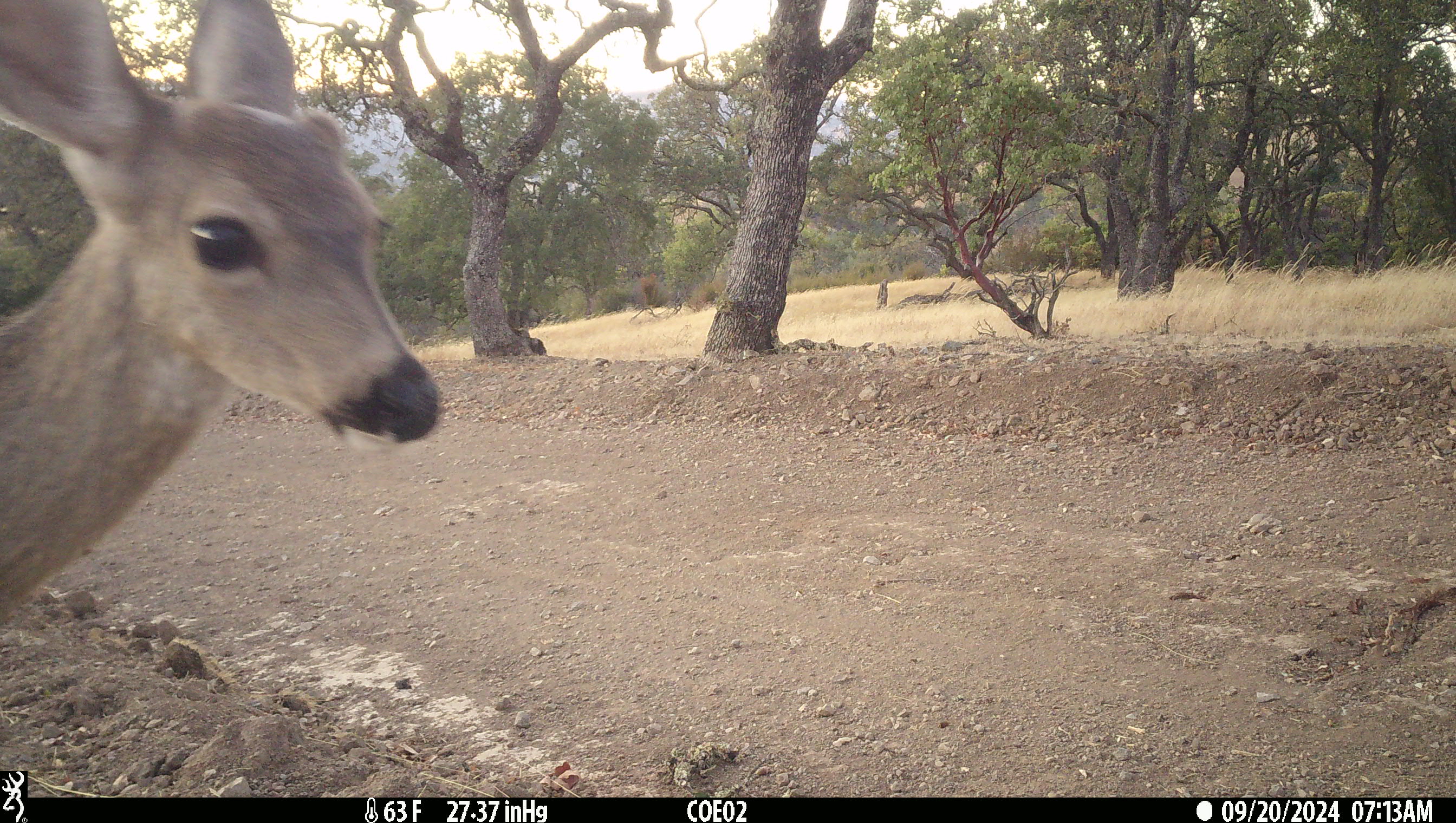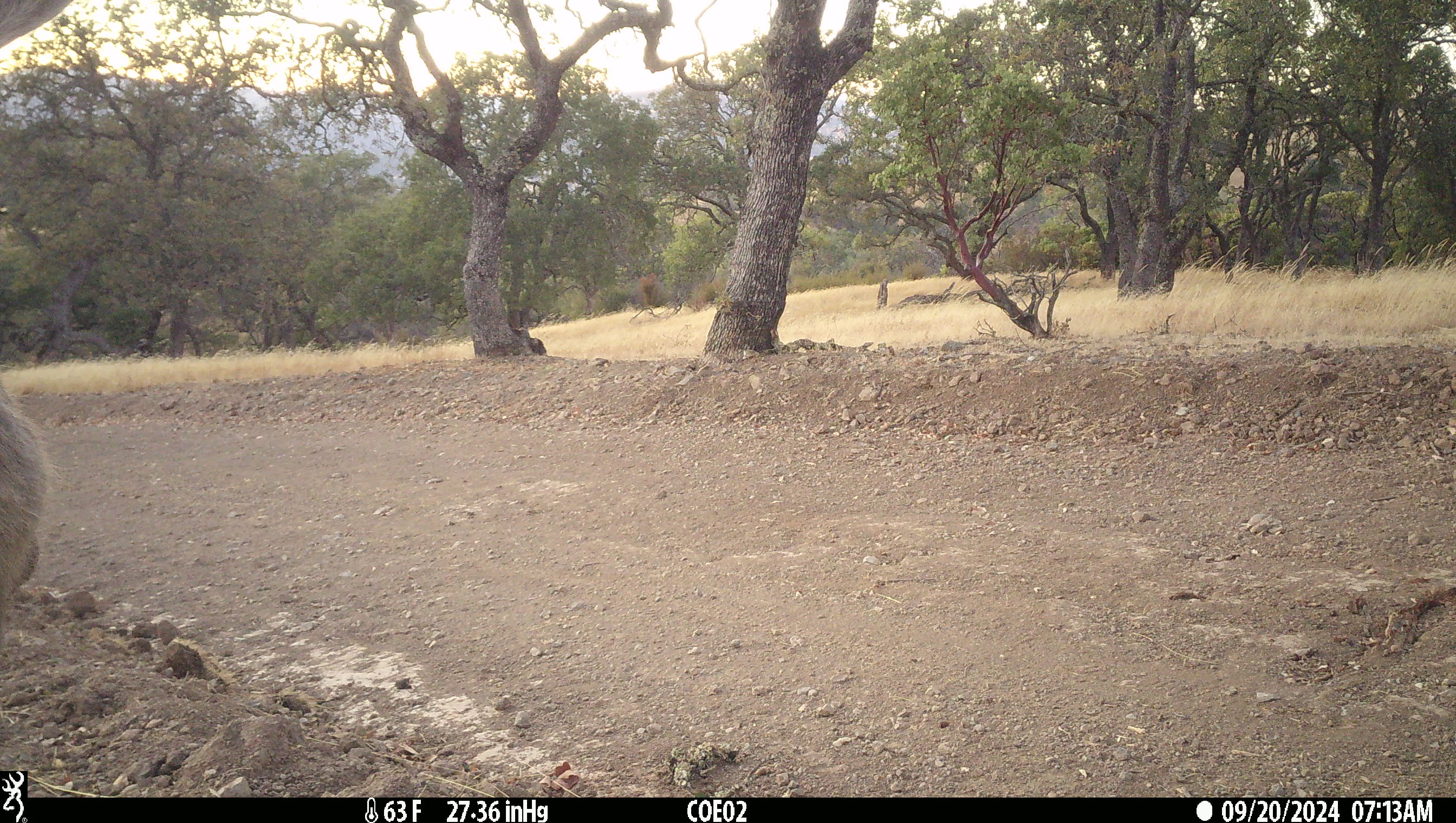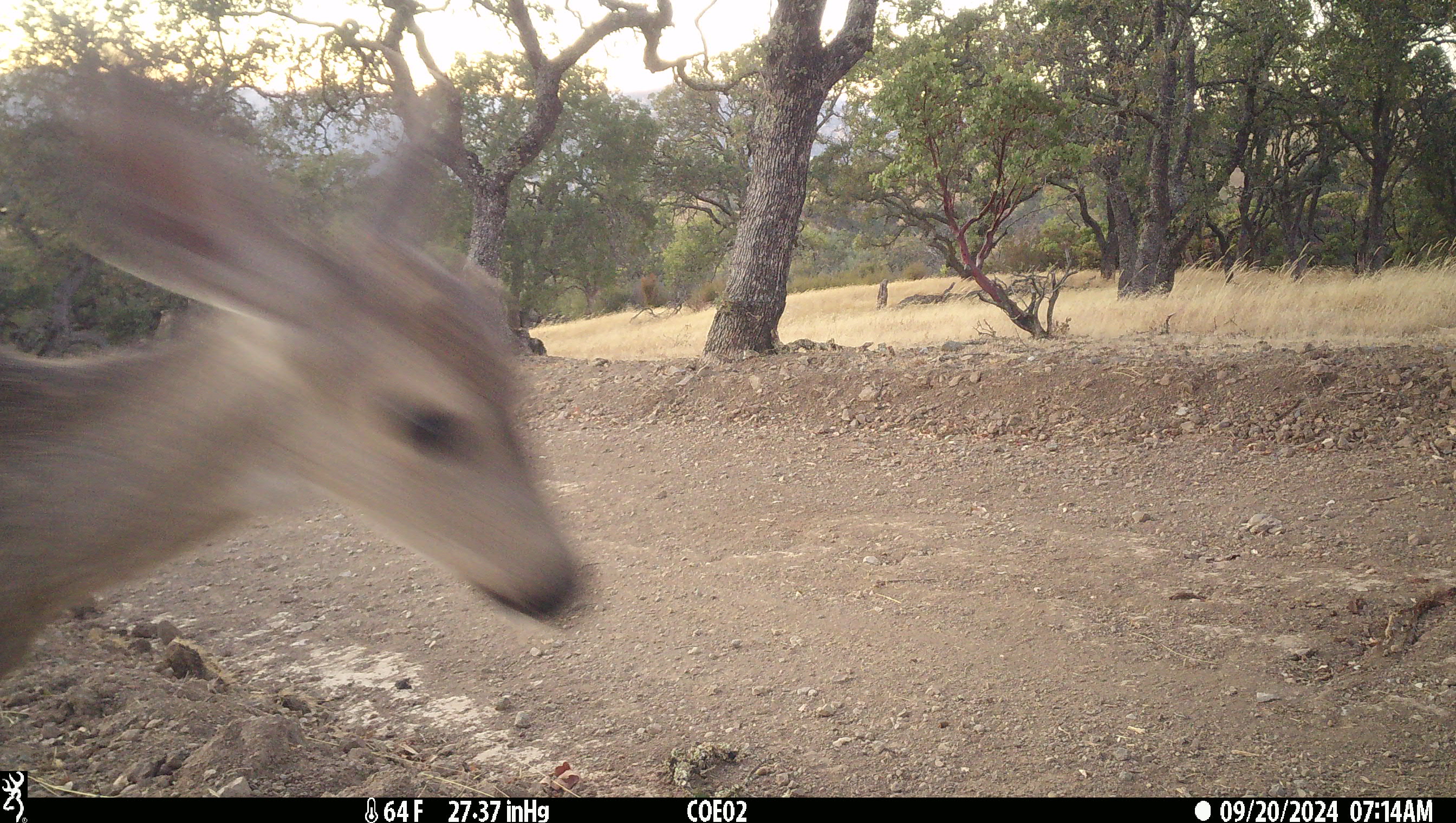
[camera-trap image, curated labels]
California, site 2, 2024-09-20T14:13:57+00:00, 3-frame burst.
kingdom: Animalia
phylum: Chordata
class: Mammalia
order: Artiodactyla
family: Cervidae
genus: Odocoileus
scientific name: Odocoileus hemionus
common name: mule deer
Mule deer (Odocoileus hemionus).